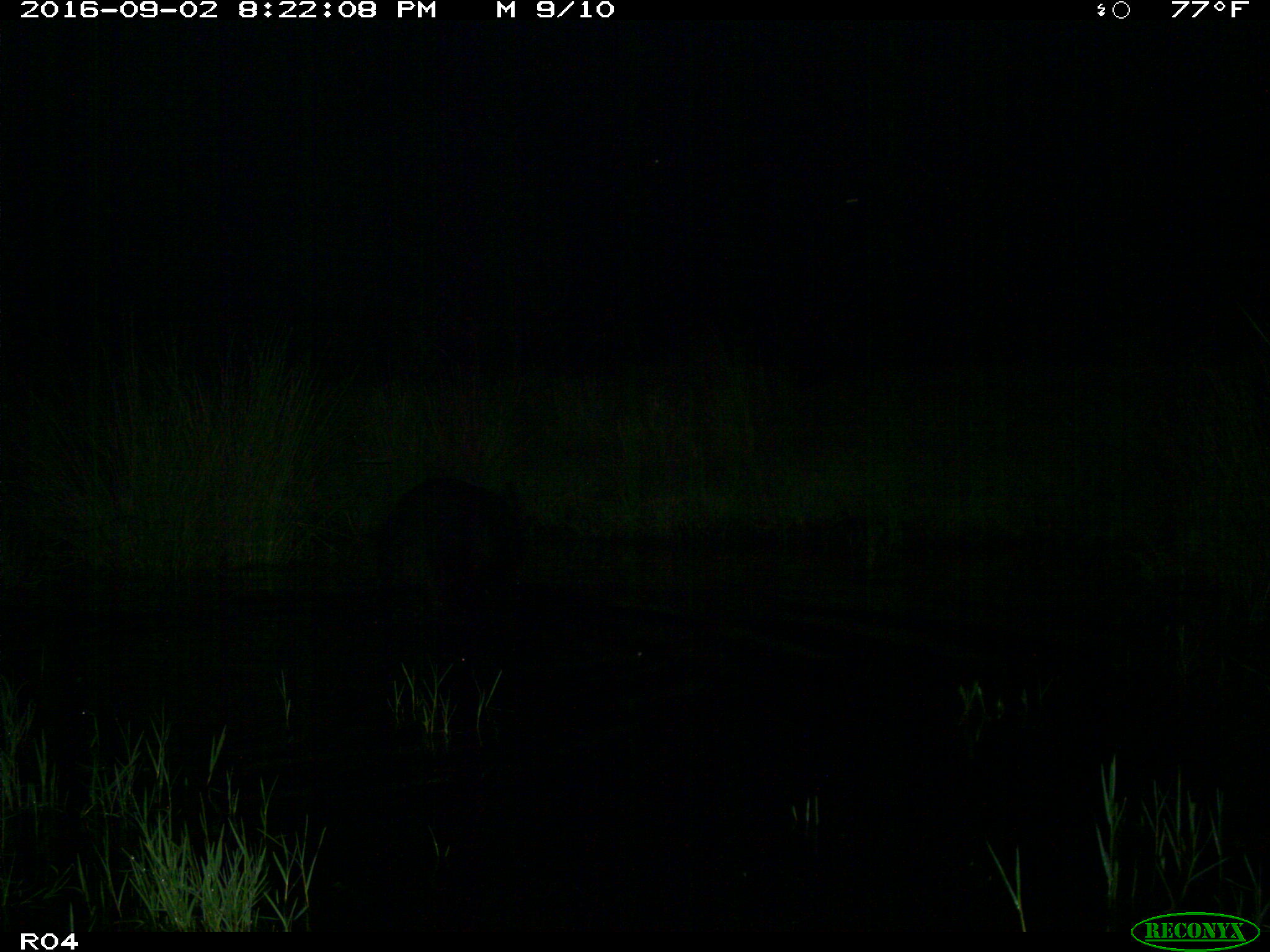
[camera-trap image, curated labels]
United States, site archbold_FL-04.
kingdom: Animalia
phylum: Chordata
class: Mammalia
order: Artiodactyla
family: Suidae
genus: Sus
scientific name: Sus scrofa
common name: wild boar